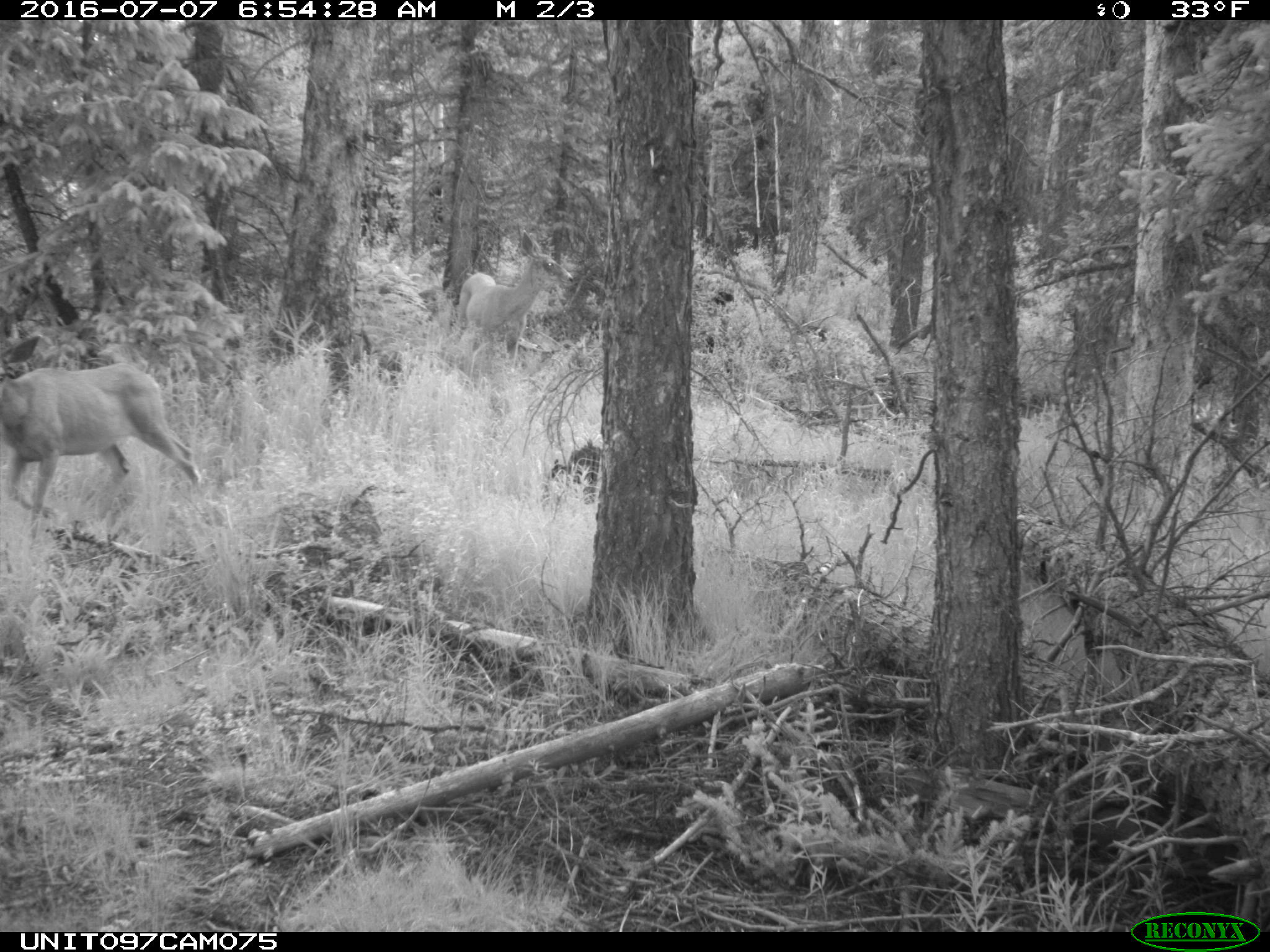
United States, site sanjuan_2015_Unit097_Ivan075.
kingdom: Animalia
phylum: Chordata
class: Mammalia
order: Artiodactyla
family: Cervidae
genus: Odocoileus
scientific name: Odocoileus hemionus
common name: mule deer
Odocoileus hemionus (mule deer).